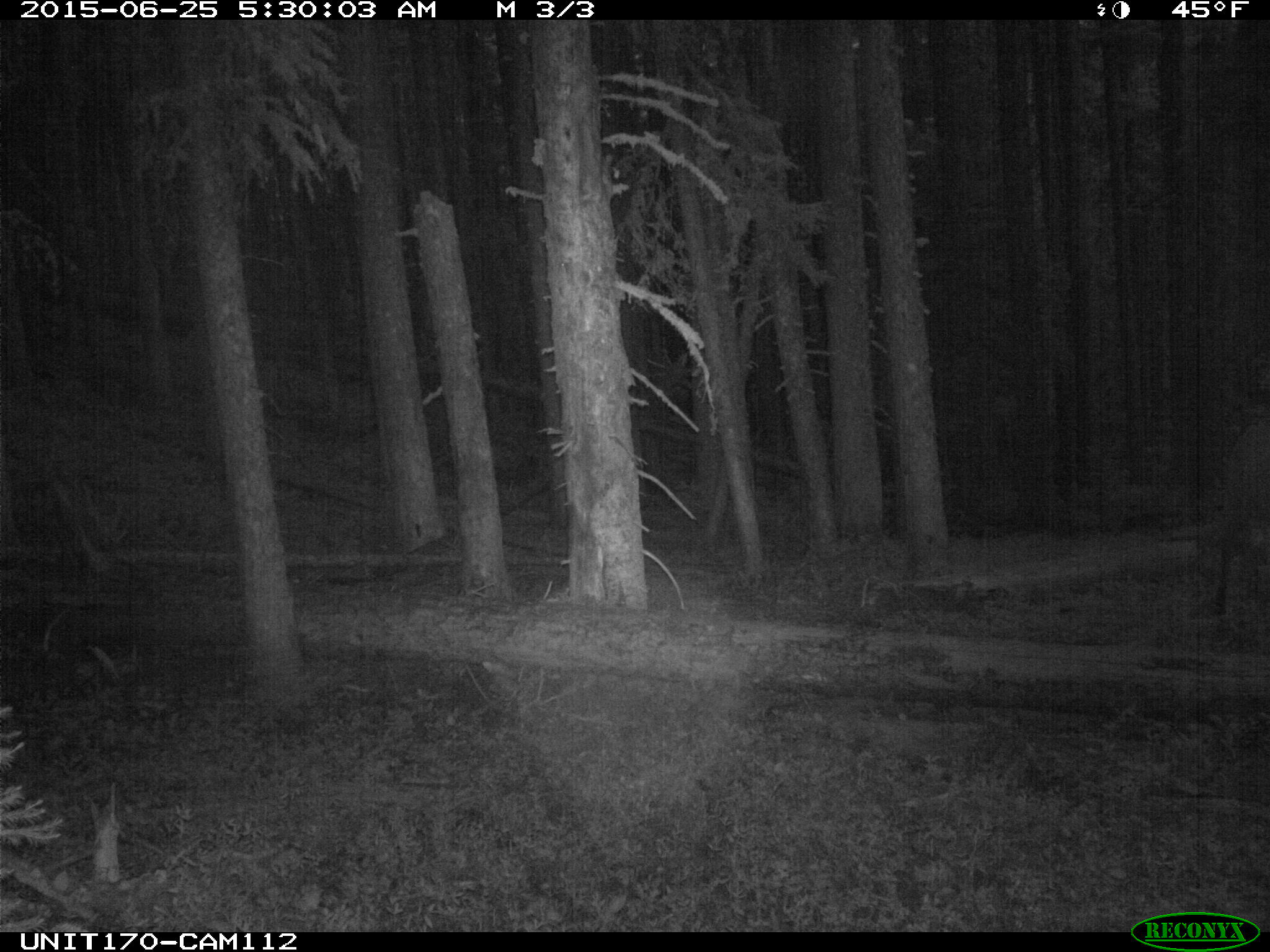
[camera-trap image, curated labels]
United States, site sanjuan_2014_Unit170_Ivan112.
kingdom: Animalia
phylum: Chordata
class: Mammalia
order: Artiodactyla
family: Cervidae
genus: Cervus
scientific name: Cervus elaphus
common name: red deer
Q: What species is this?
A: Cervus elaphus (red deer).